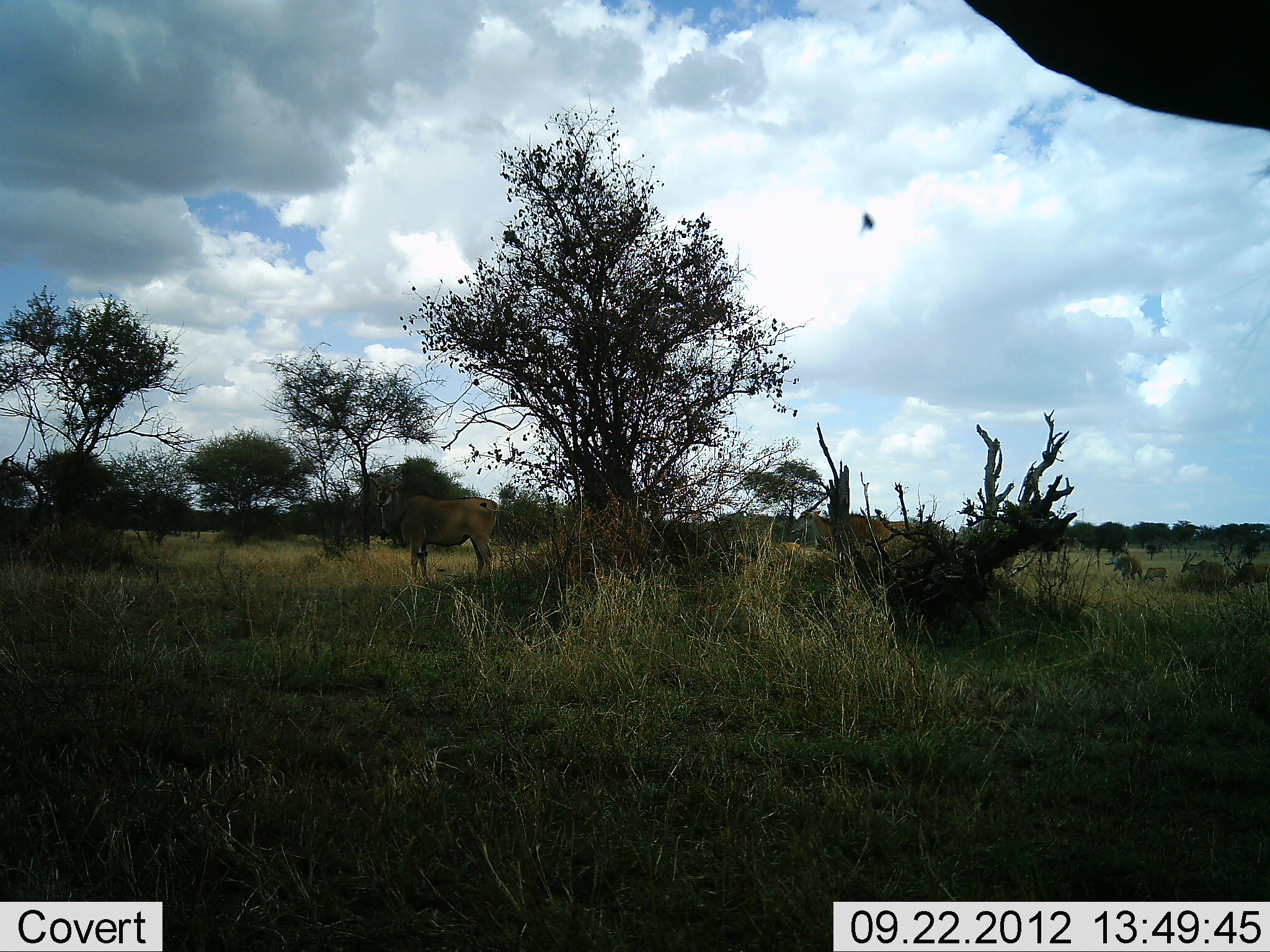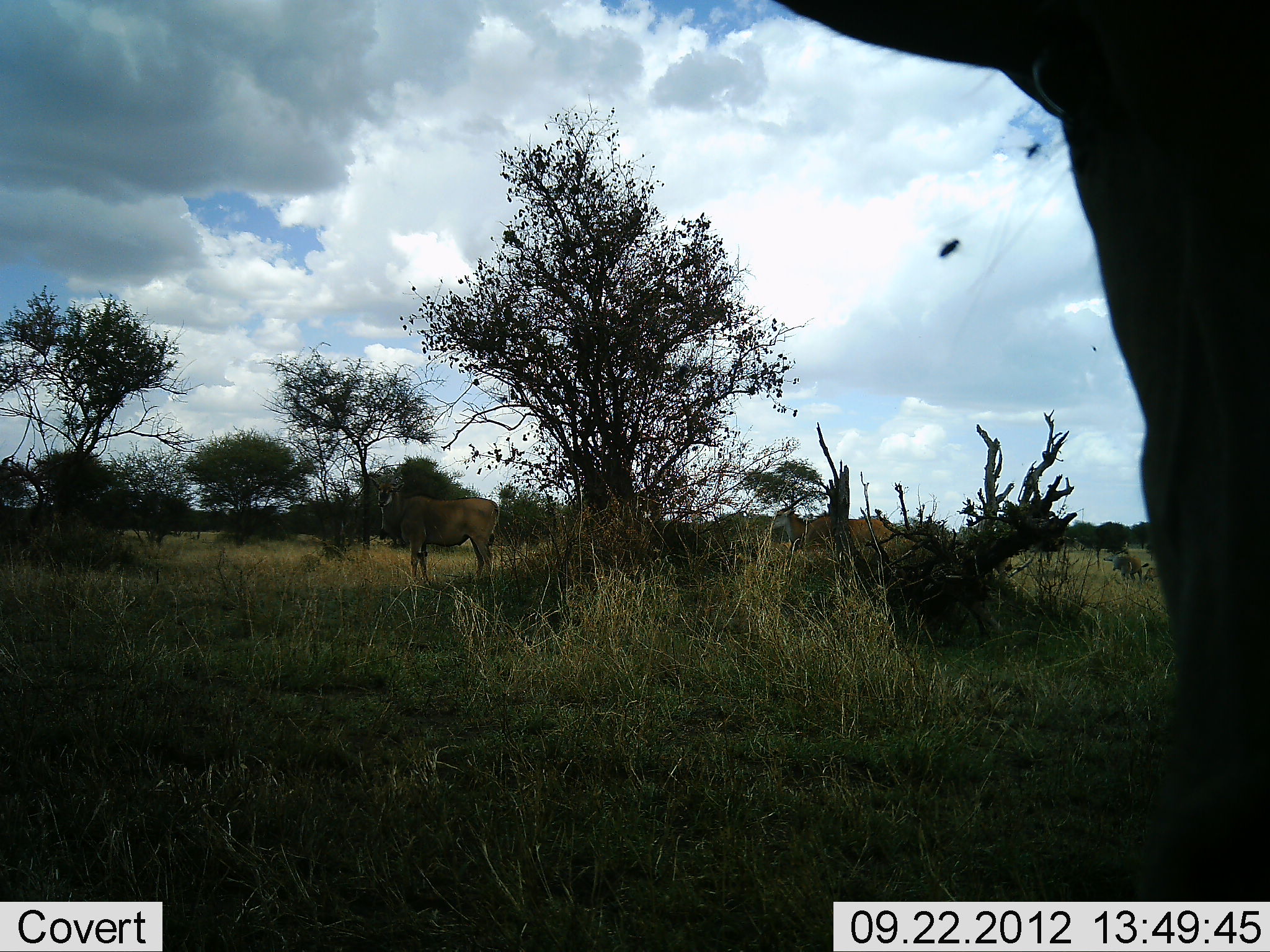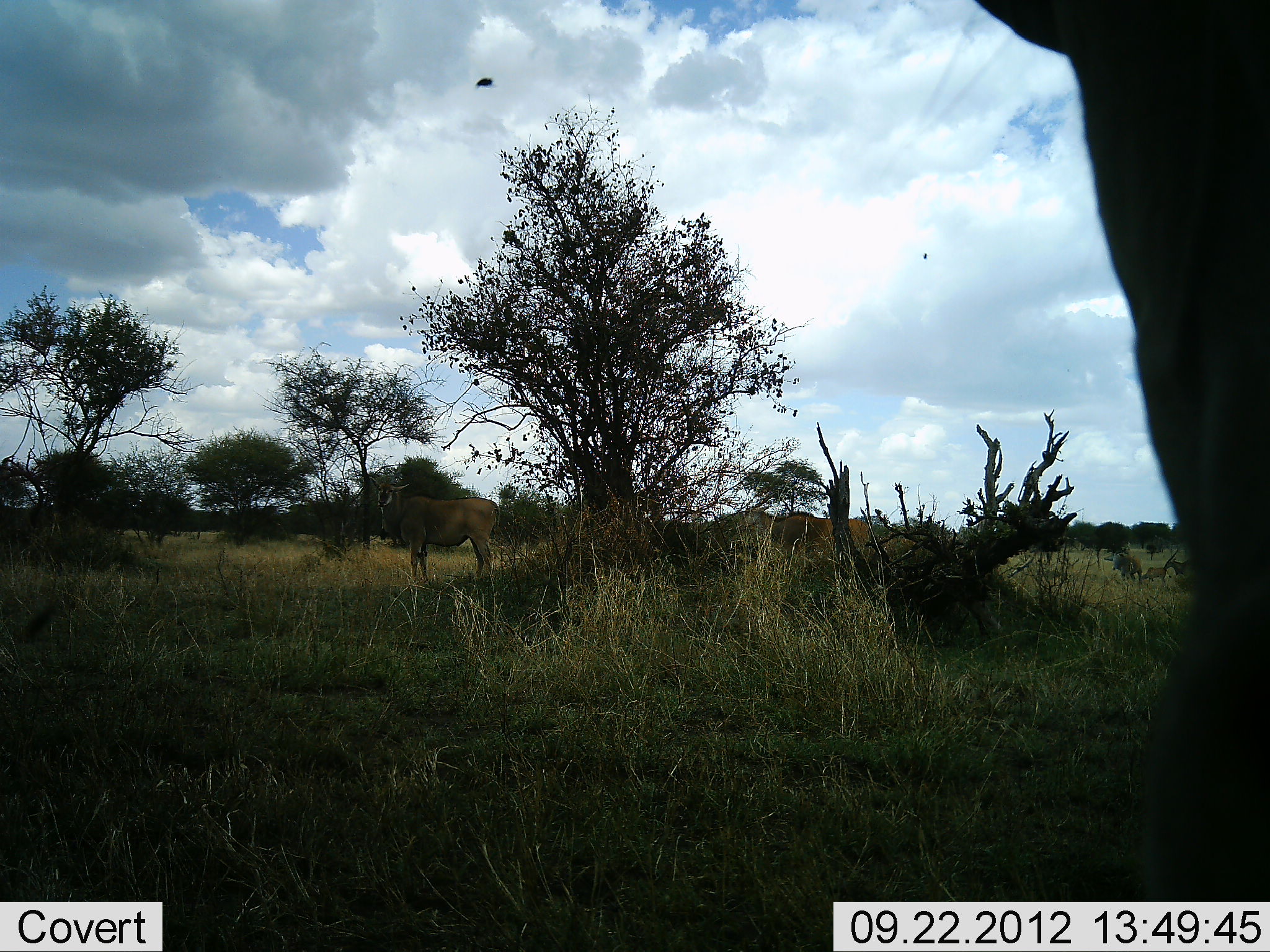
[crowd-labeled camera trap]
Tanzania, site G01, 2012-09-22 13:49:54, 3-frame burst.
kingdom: Animalia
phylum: Chordata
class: Mammalia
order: Artiodactyla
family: Bovidae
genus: Connochaetes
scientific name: Connochaetes taurinus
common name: blue wildebeest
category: wildebeest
Wildebeest (blue wildebeest) (Connochaetes taurinus), count 3. Behavior (volunteer vote fractions): standing 83%, resting 0%, moving 33%, interacting 0%. Young present (vote fraction): 17%. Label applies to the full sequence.